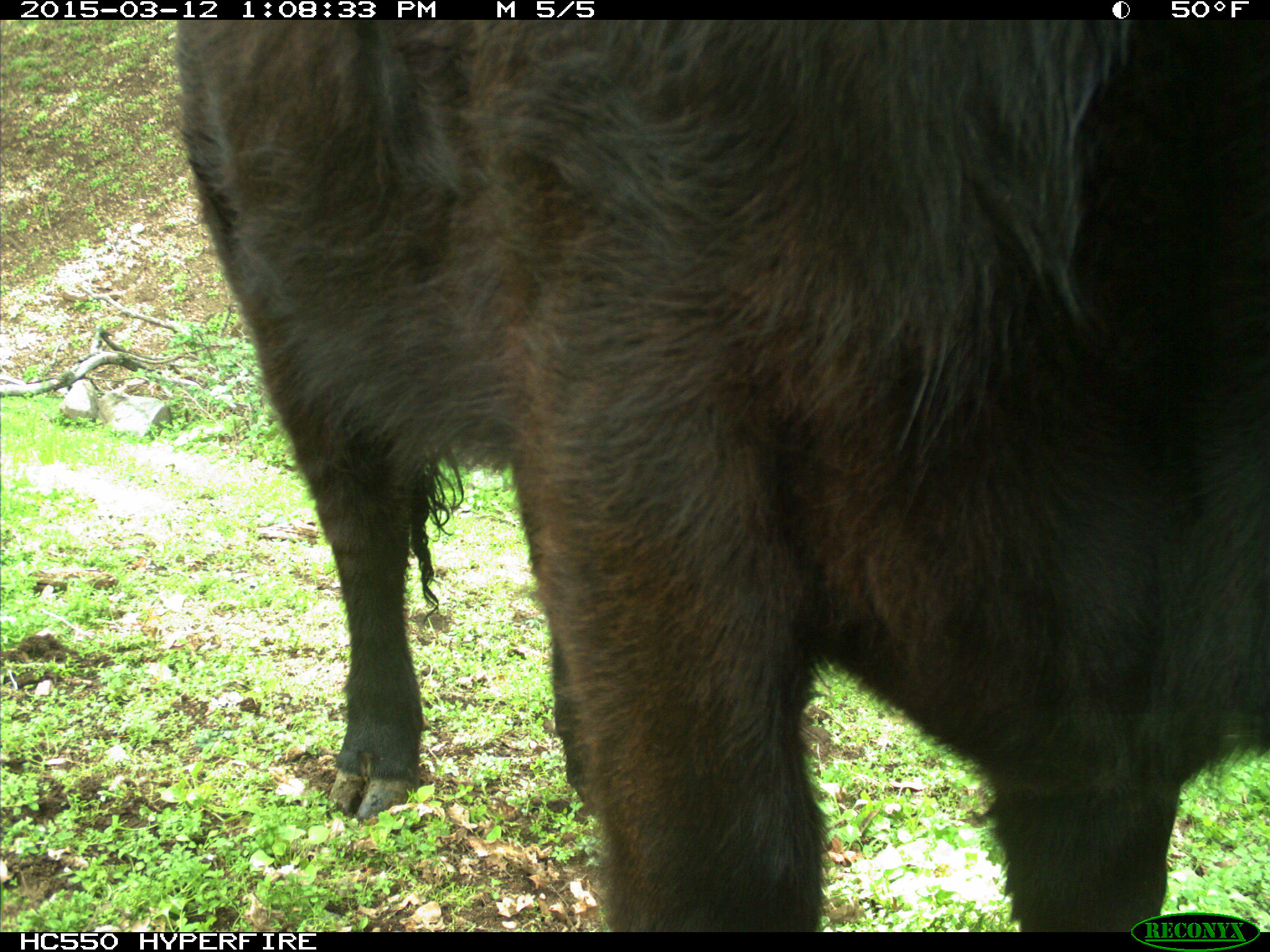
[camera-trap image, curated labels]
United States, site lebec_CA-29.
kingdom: Animalia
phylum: Chordata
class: Mammalia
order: Artiodactyla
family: Bovidae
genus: Bos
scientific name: Bos taurus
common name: domestic cow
Bos taurus (domestic cow).